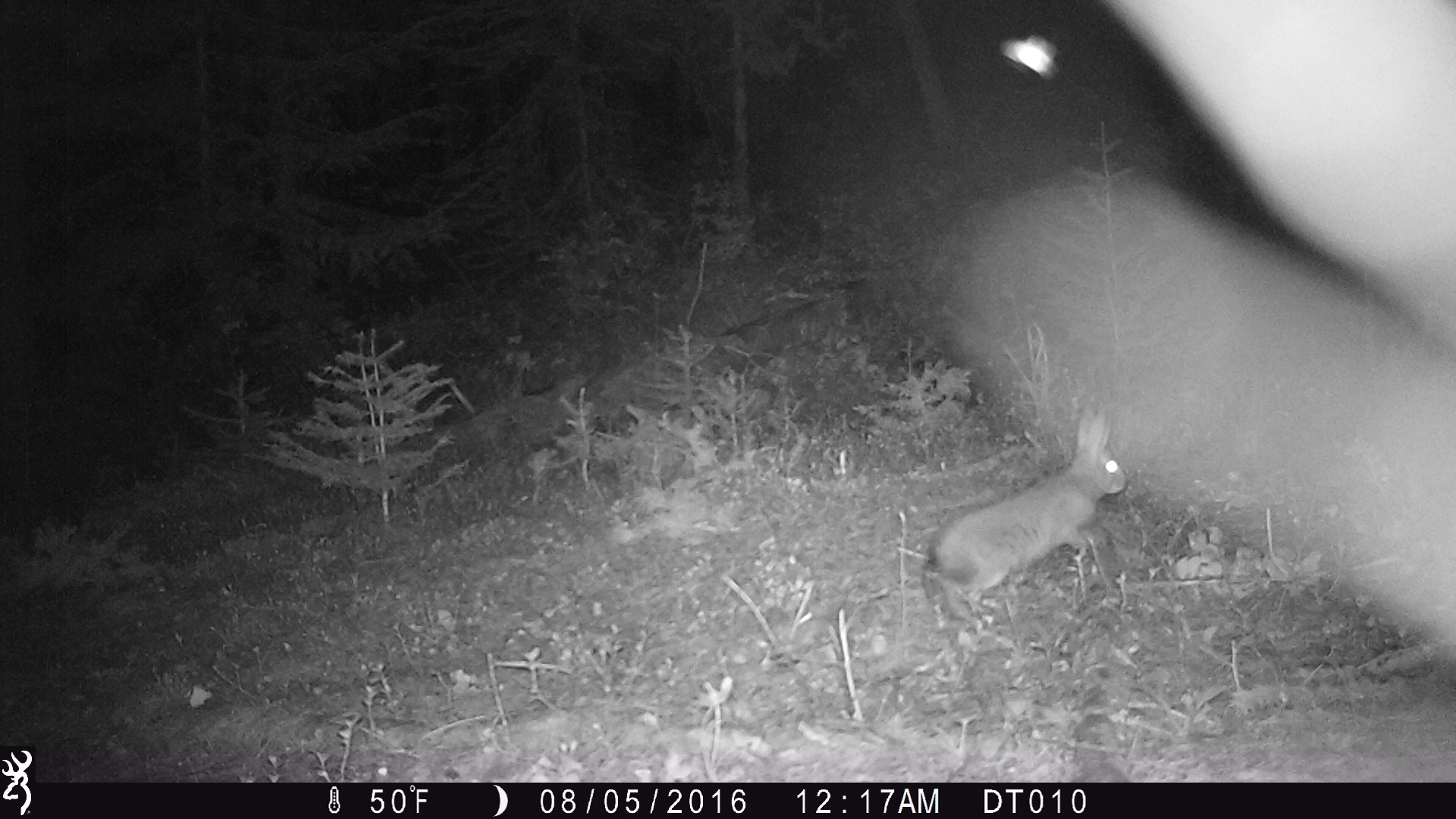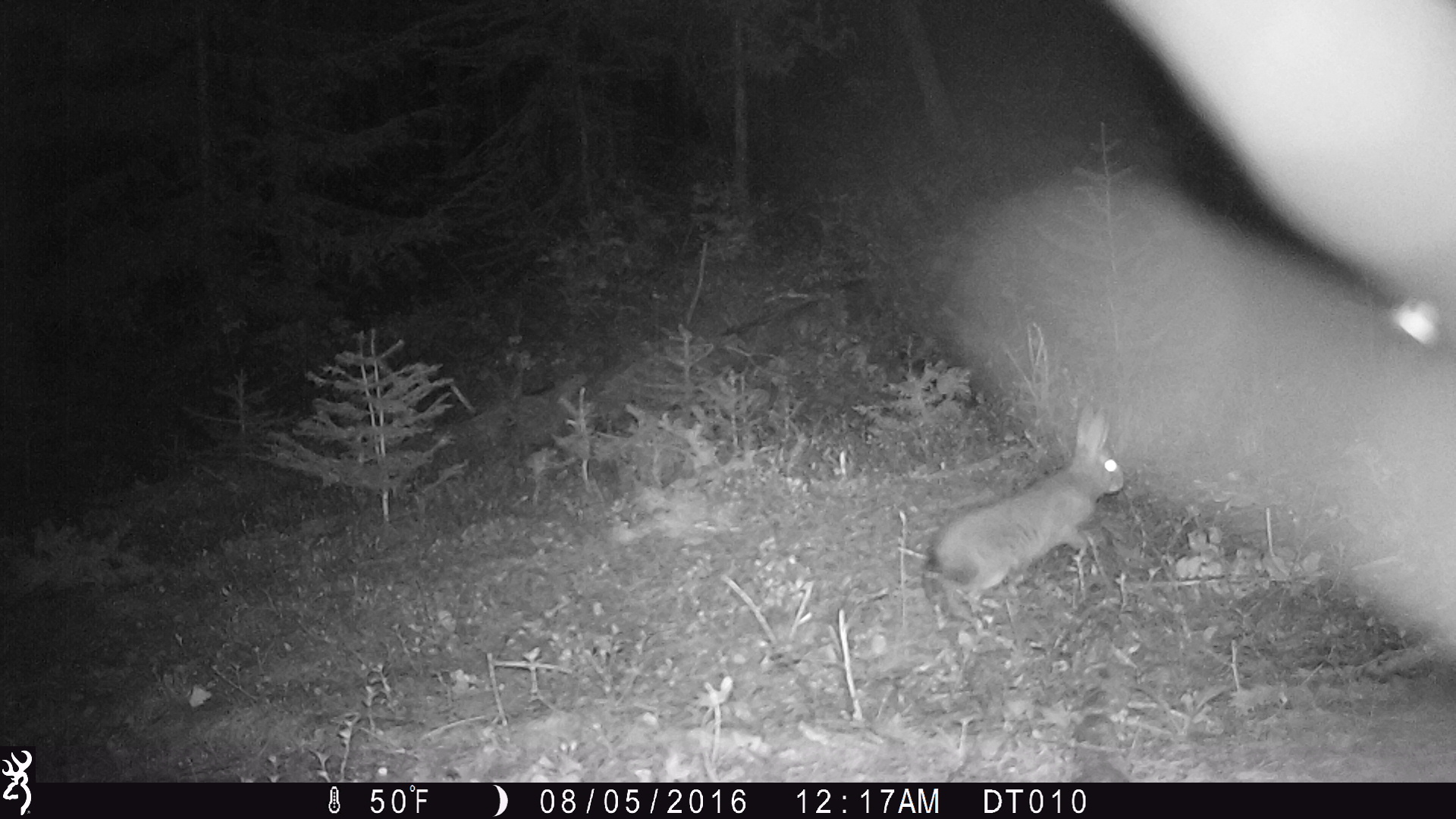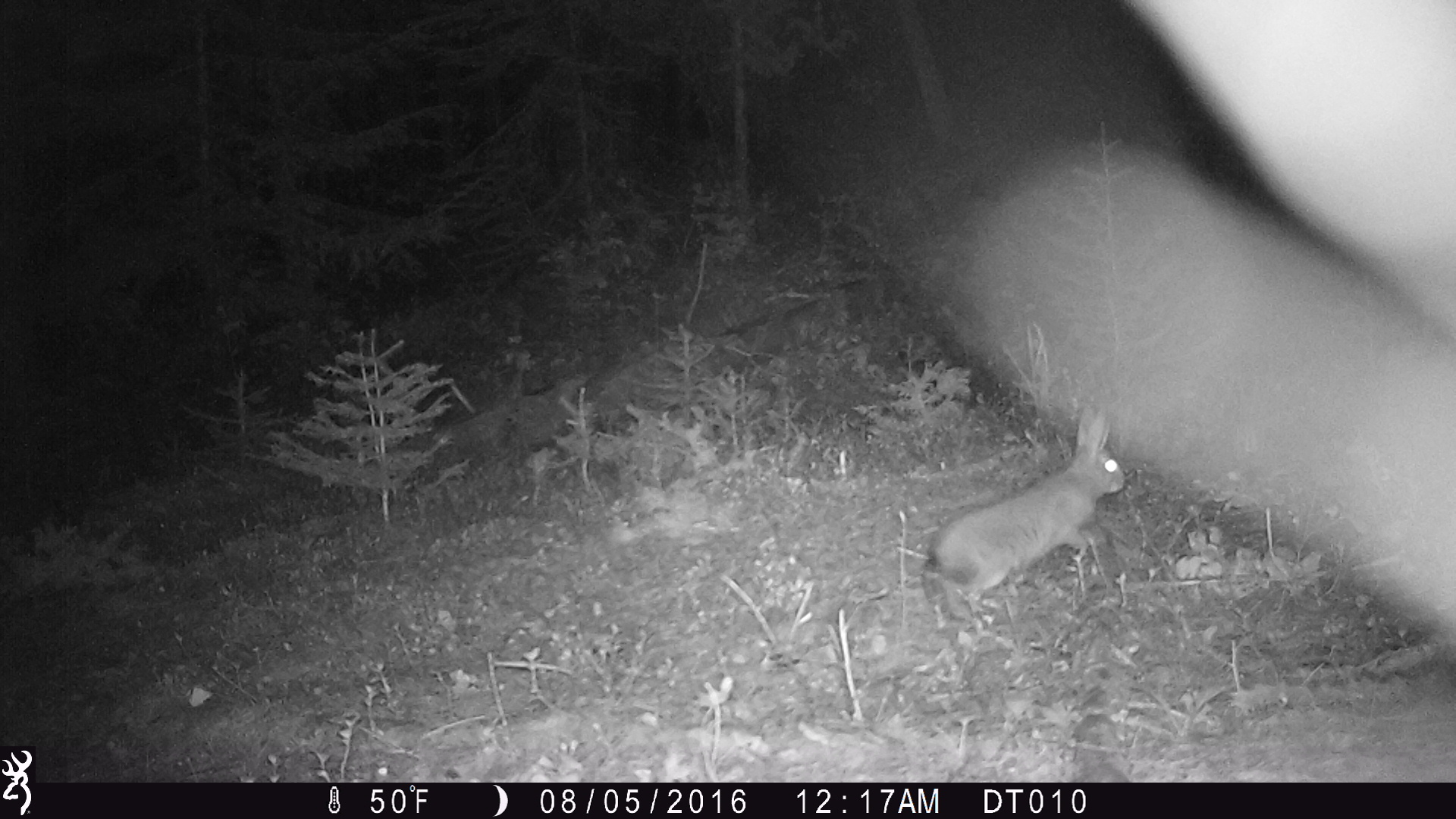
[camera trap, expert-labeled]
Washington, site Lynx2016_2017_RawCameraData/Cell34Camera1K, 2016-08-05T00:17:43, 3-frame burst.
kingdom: Animalia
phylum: Chordata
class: Mammalia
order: Lagomorpha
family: Leporidae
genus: Lepus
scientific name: Lepus americanus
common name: snowshoe hare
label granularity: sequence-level